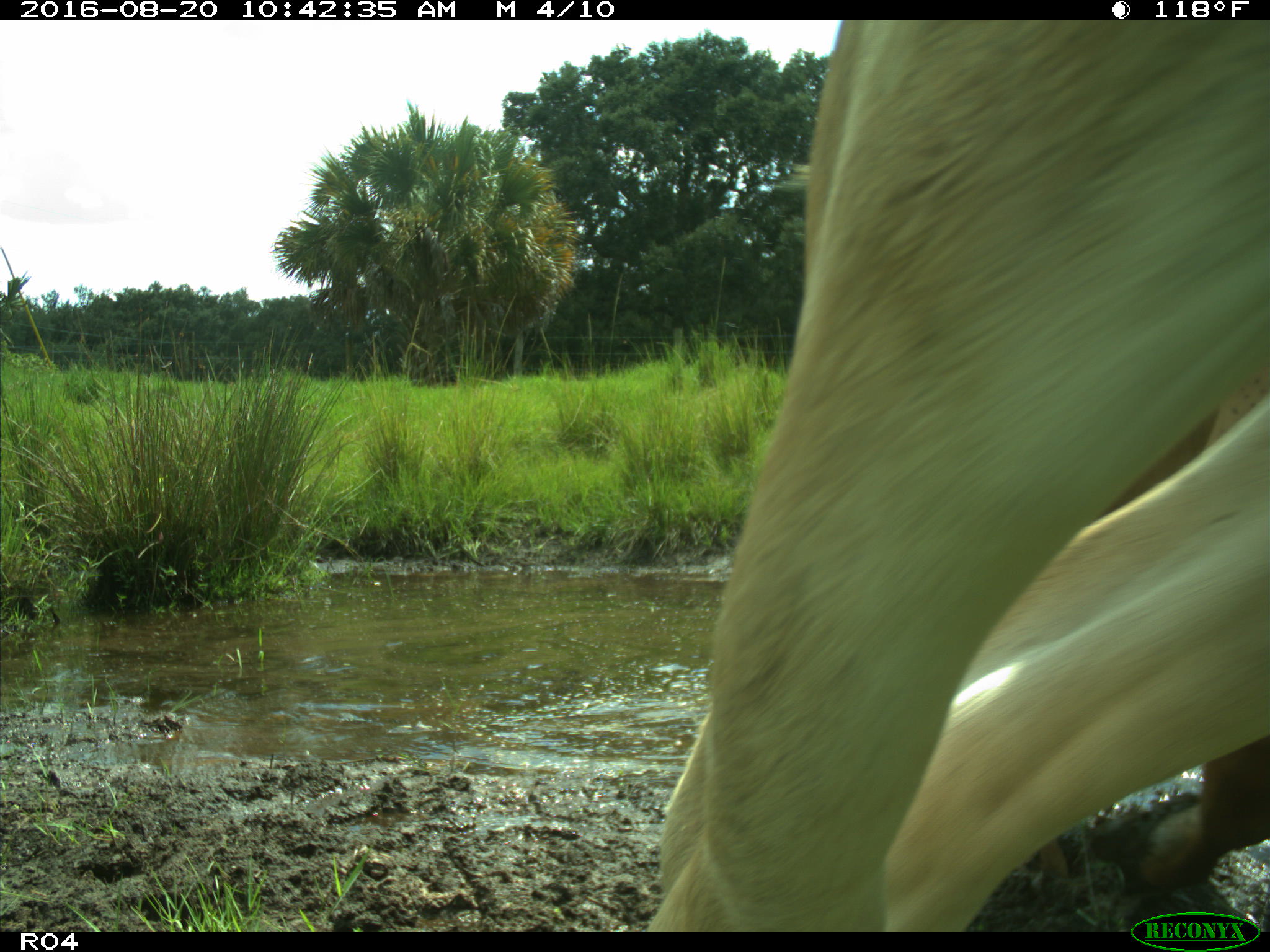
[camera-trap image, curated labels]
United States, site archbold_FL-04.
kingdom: Animalia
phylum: Chordata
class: Mammalia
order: Artiodactyla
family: Bovidae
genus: Bos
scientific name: Bos taurus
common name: domestic cow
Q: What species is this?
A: Bos taurus (domestic cow).